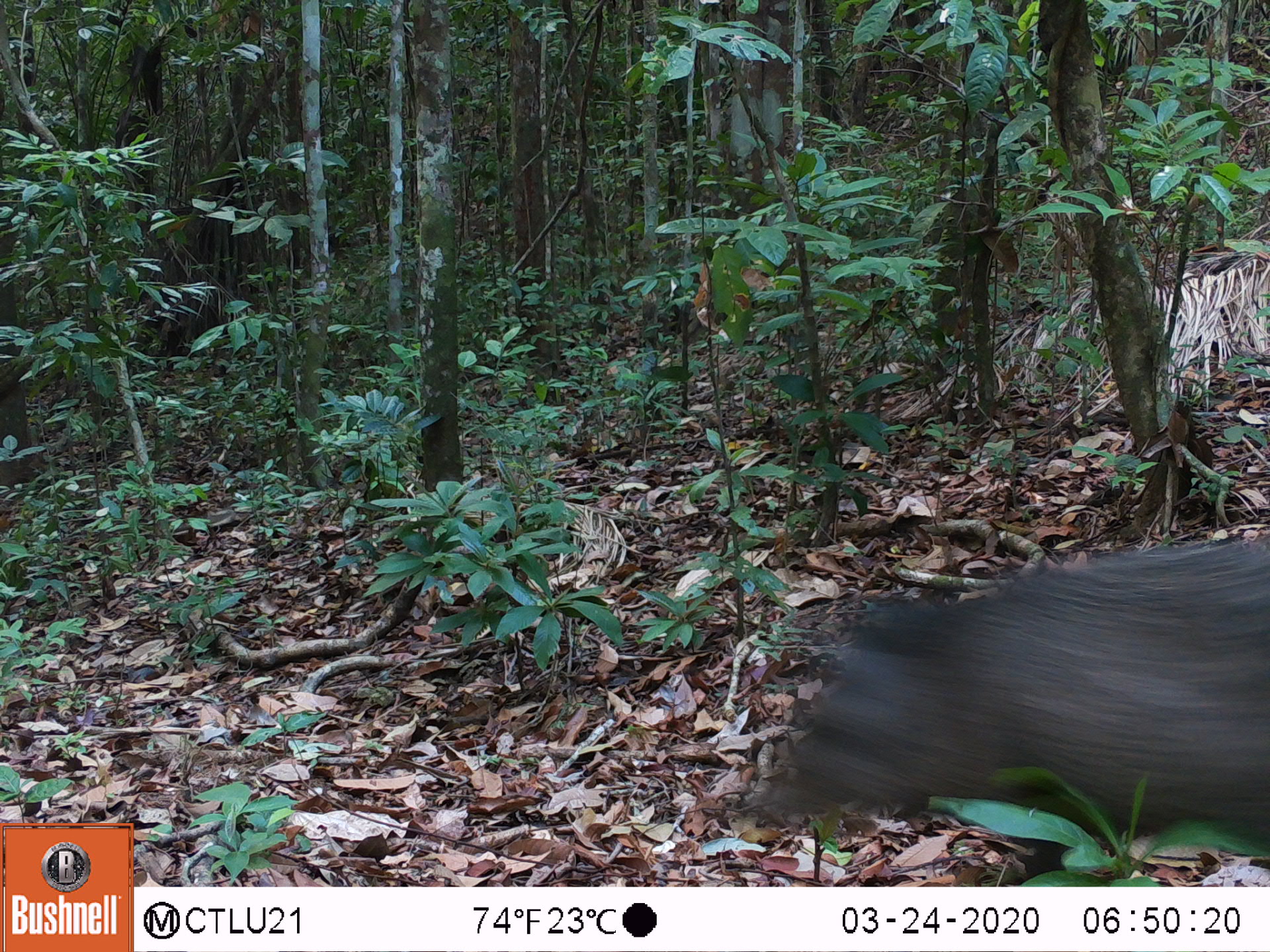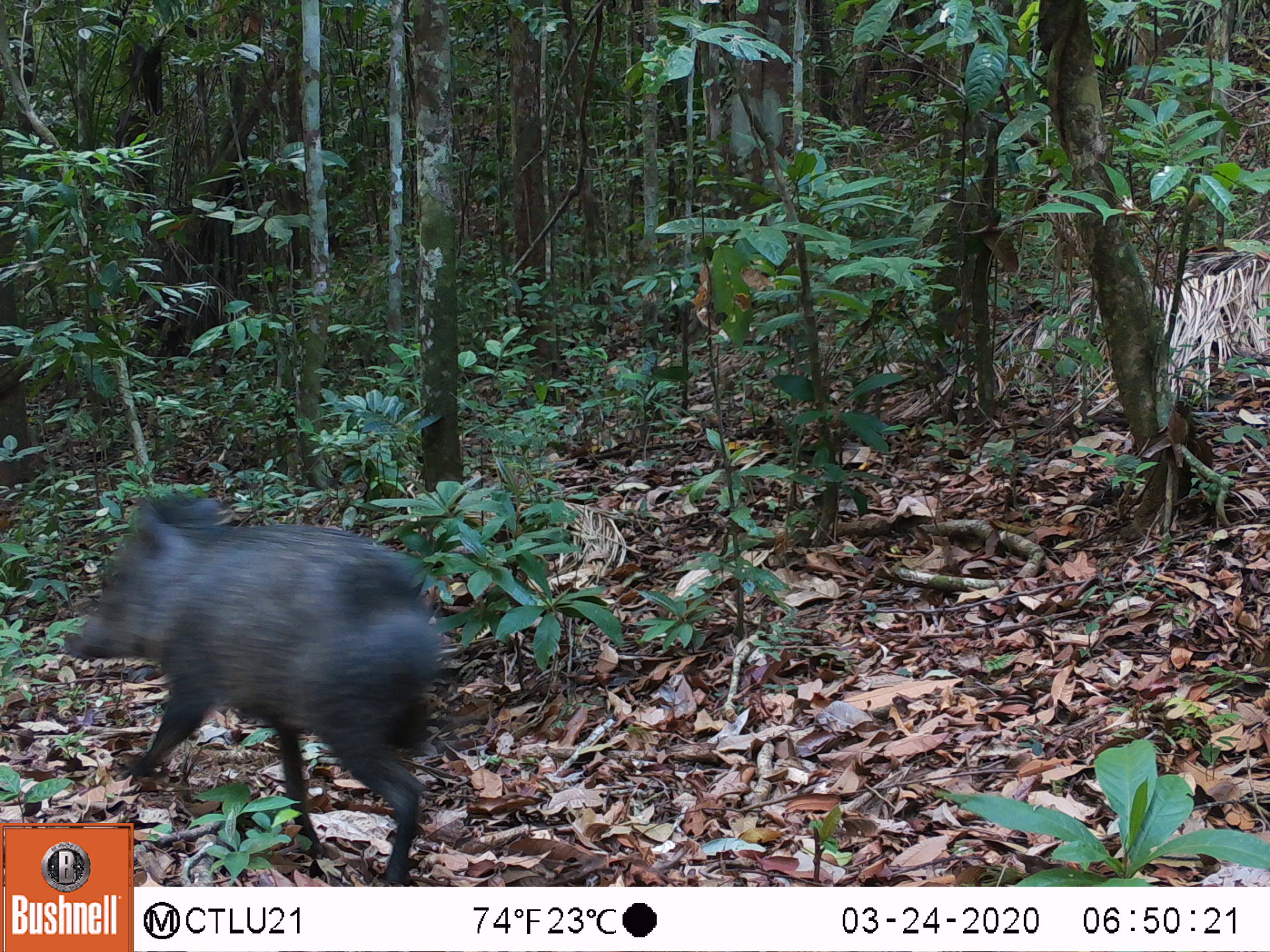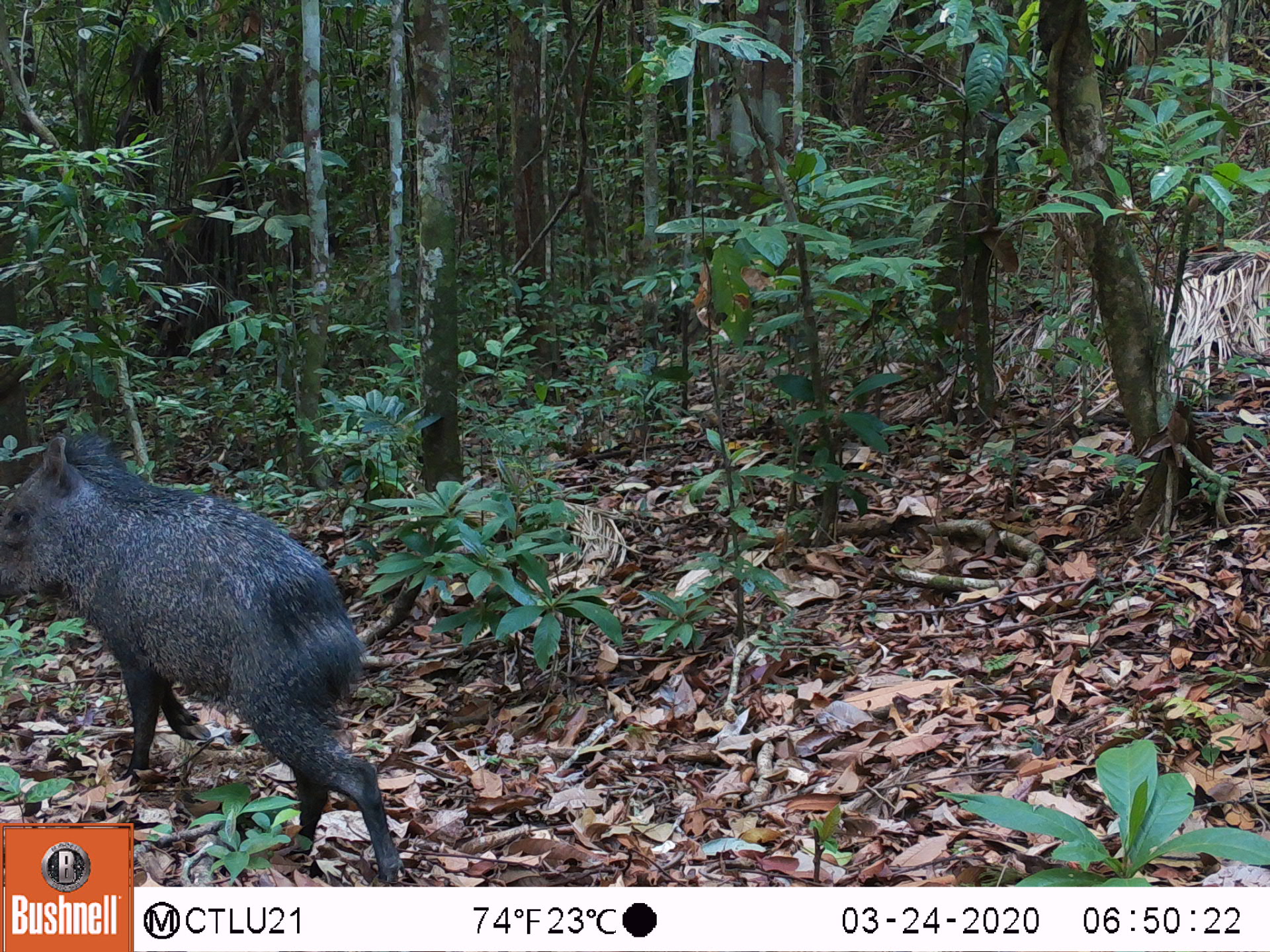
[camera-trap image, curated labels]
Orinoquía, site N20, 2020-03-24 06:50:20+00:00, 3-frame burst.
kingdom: Animalia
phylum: Chordata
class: Mammalia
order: Artiodactyla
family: Tayassuidae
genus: Pecari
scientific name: Pecari tajacu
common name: collared peccary